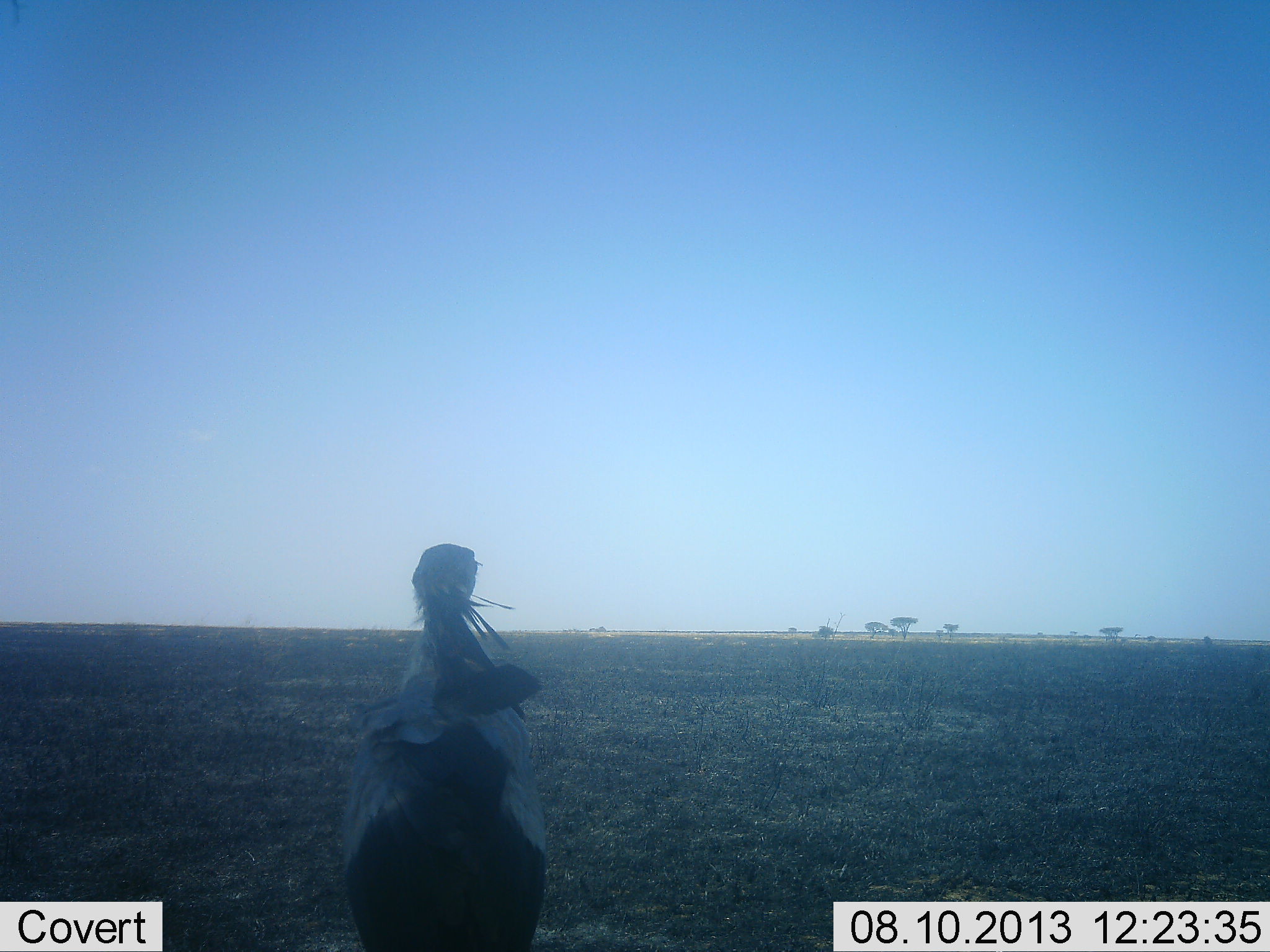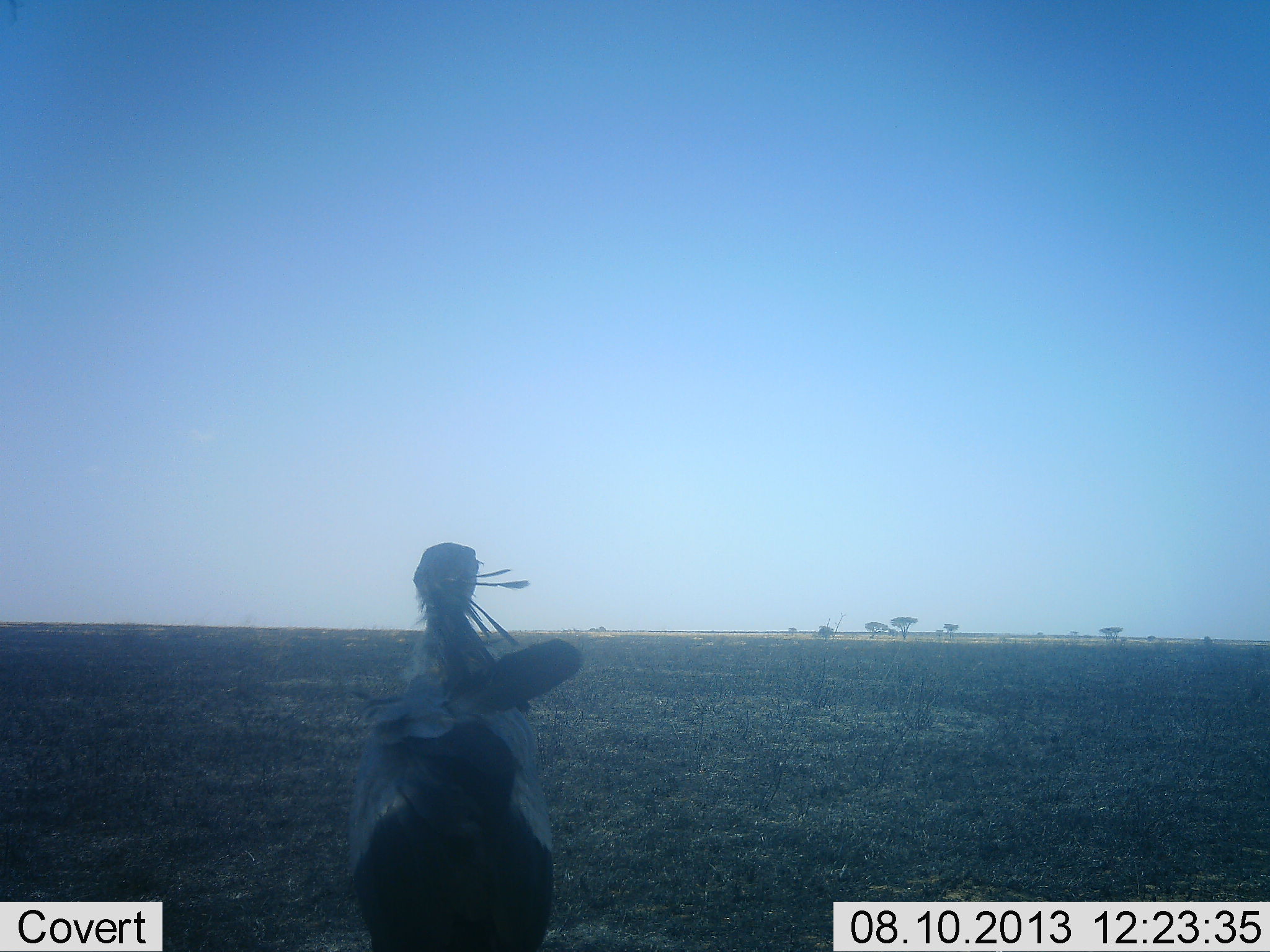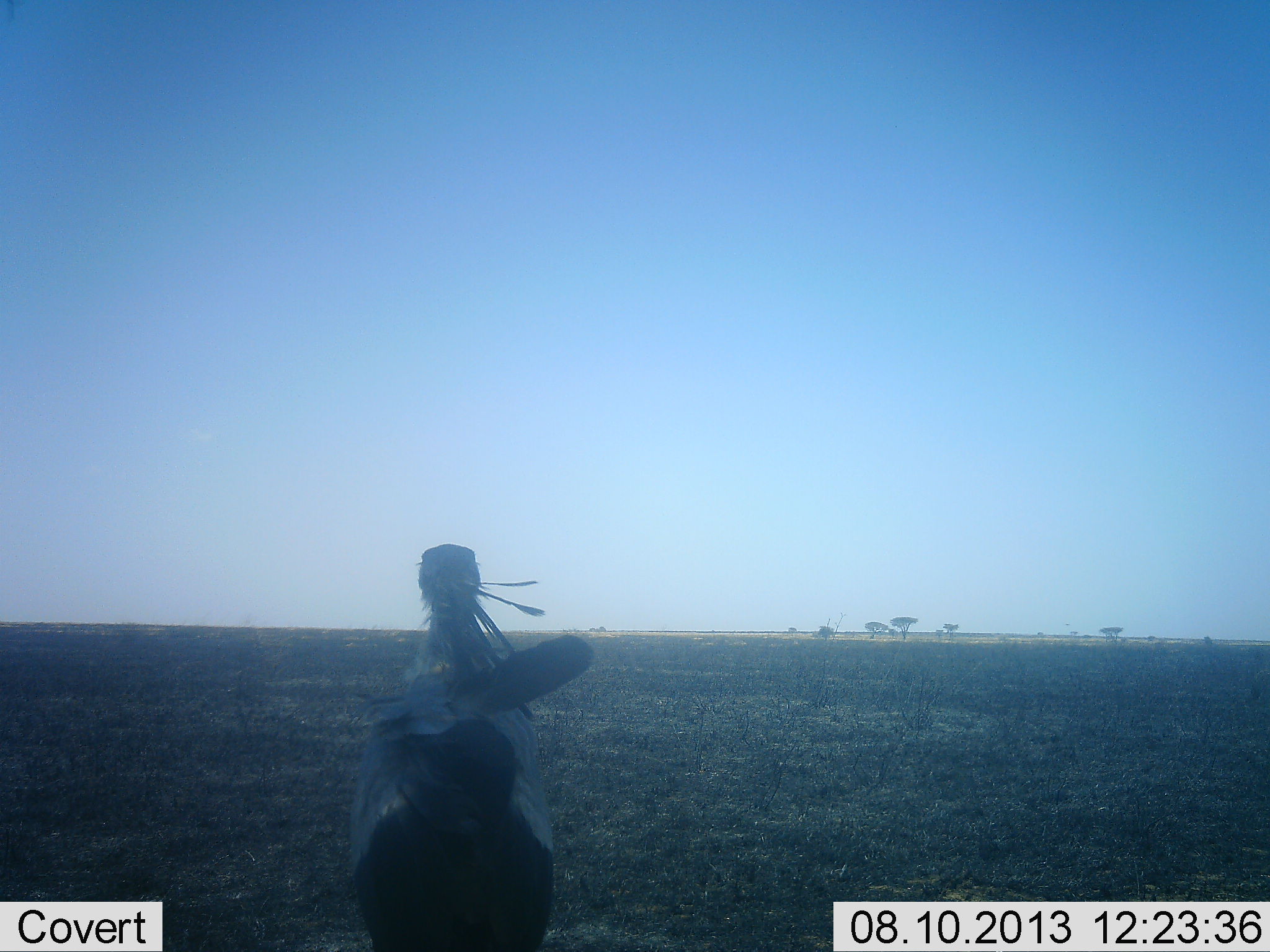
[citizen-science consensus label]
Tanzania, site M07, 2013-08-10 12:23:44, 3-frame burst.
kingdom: Animalia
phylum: Chordata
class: Aves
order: Accipitriformes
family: Sagittariidae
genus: Sagittarius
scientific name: Sagittarius serpentarius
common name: secretary bird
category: secretarybird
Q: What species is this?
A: Secretarybird (secretary bird) (Sagittarius serpentarius).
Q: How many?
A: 1.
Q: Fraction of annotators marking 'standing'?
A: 100%.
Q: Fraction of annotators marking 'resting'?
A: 0%.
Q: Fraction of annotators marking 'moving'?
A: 0%.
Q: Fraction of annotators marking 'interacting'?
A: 0%.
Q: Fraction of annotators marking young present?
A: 0%.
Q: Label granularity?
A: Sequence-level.